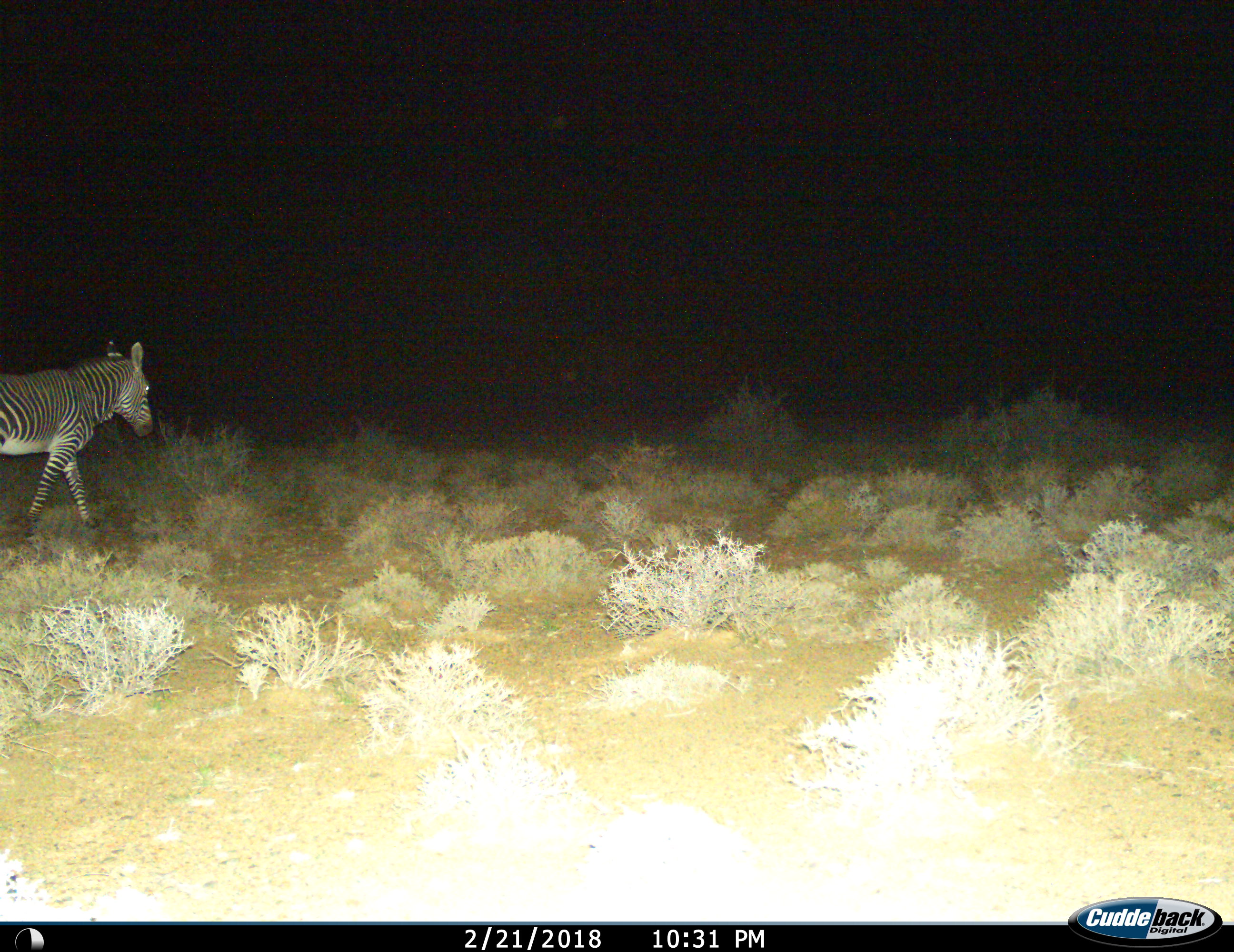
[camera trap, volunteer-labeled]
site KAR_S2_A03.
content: unidentified animal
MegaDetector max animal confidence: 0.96